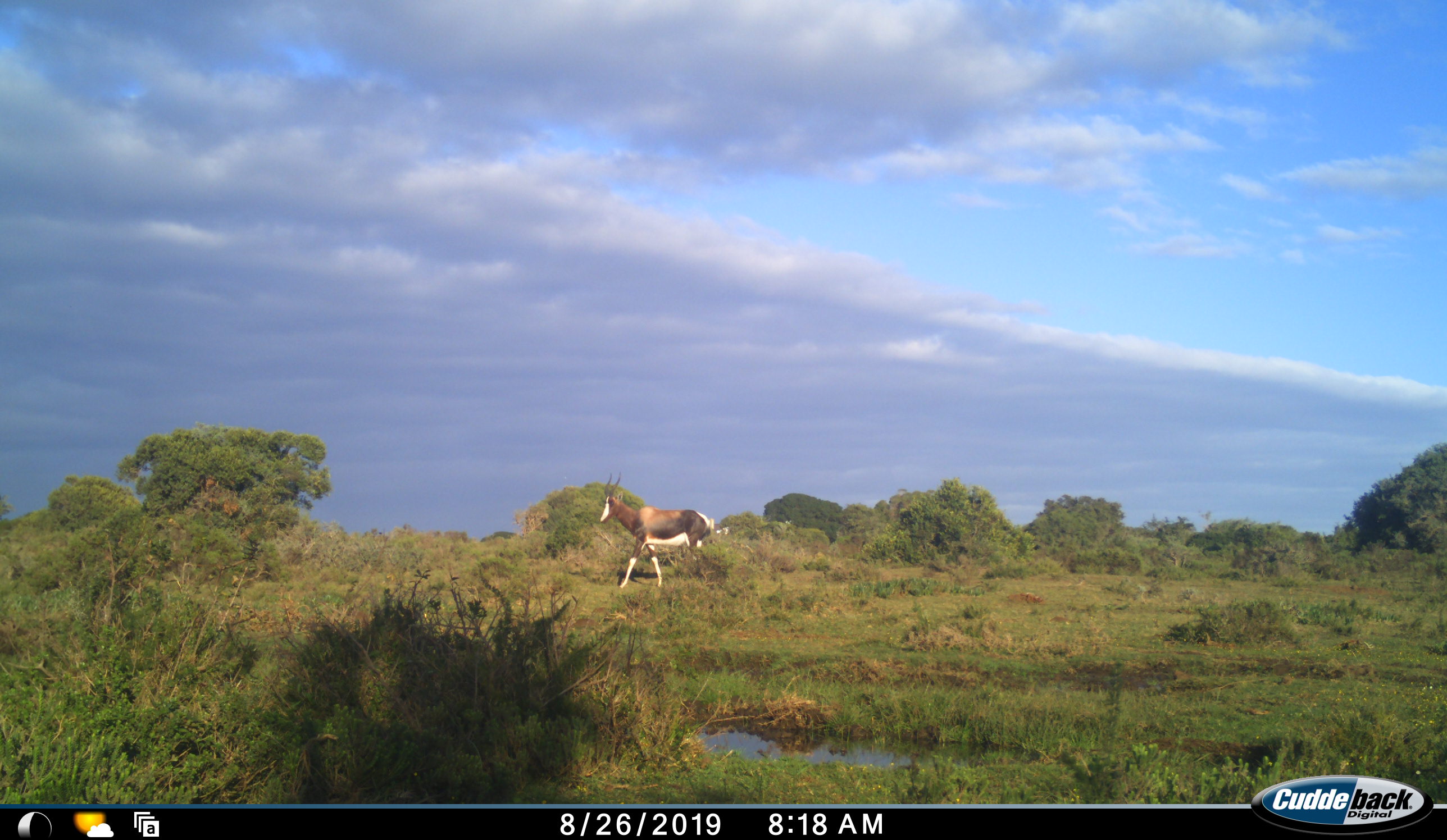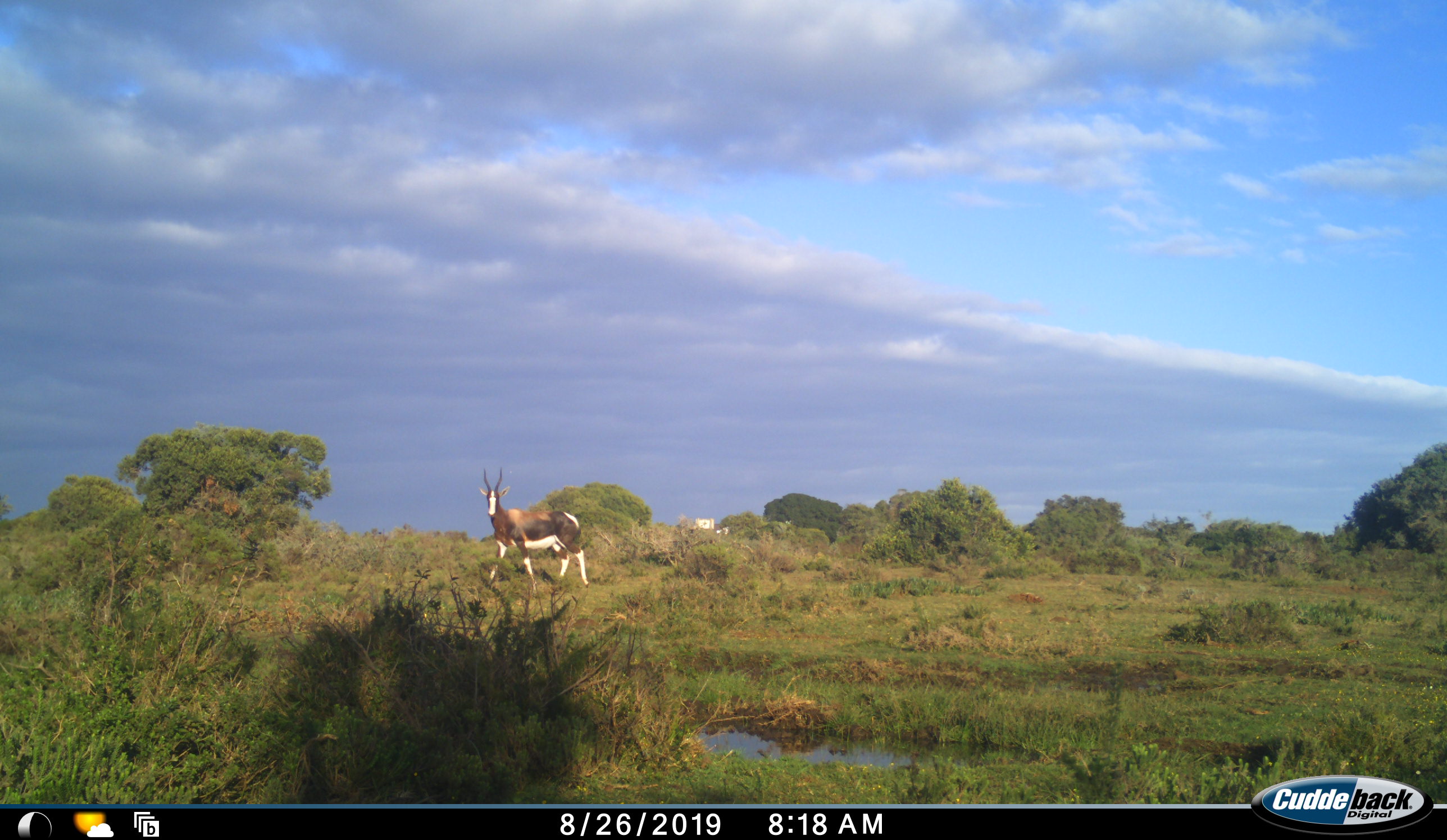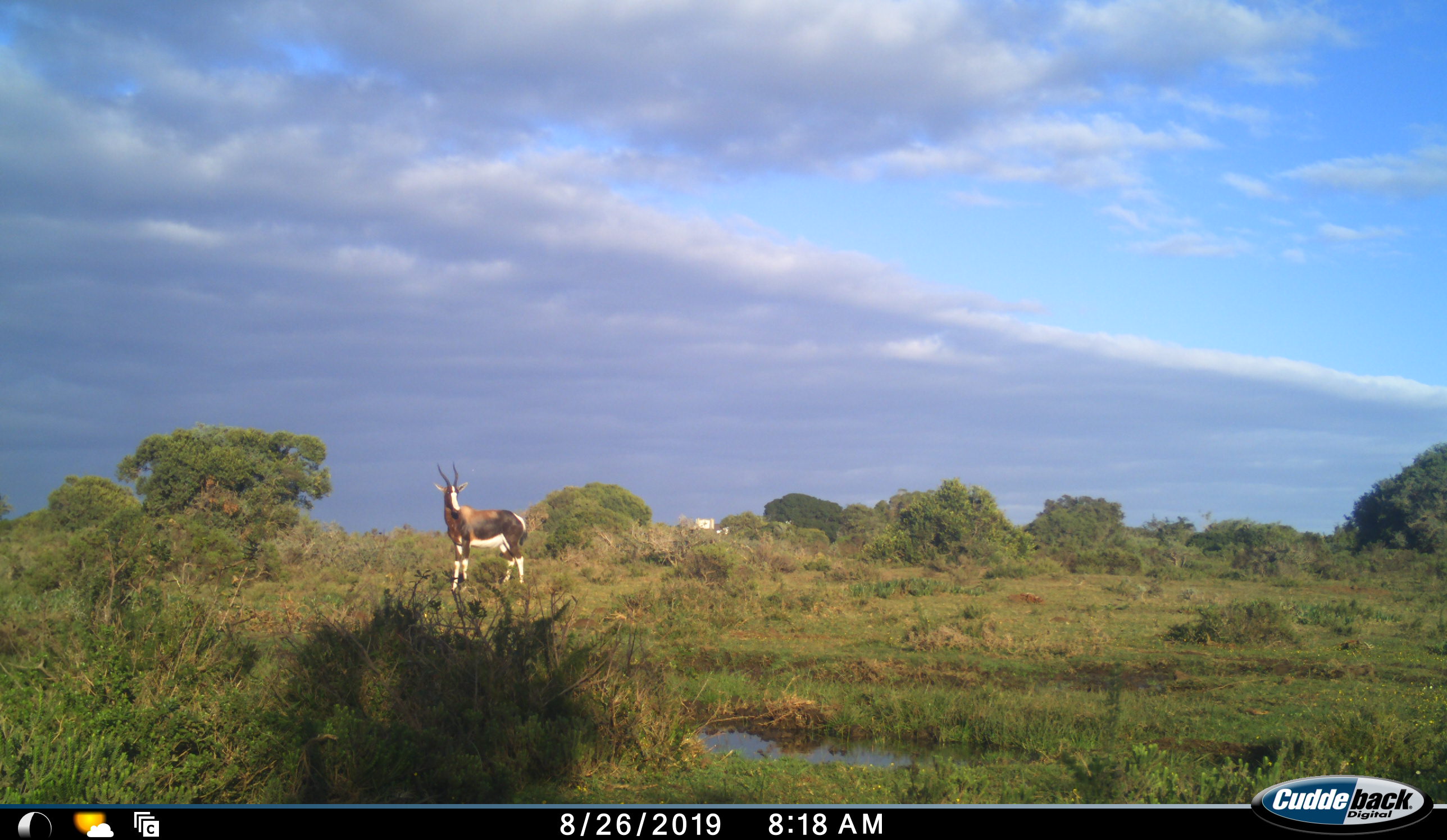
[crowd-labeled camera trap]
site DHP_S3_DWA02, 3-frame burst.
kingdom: Animalia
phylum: Chordata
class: Mammalia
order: Artiodactyla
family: Bovidae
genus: Damaliscus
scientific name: Damaliscus pygargus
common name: bontebok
Bontebok (Damaliscus pygargus), count 1. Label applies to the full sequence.